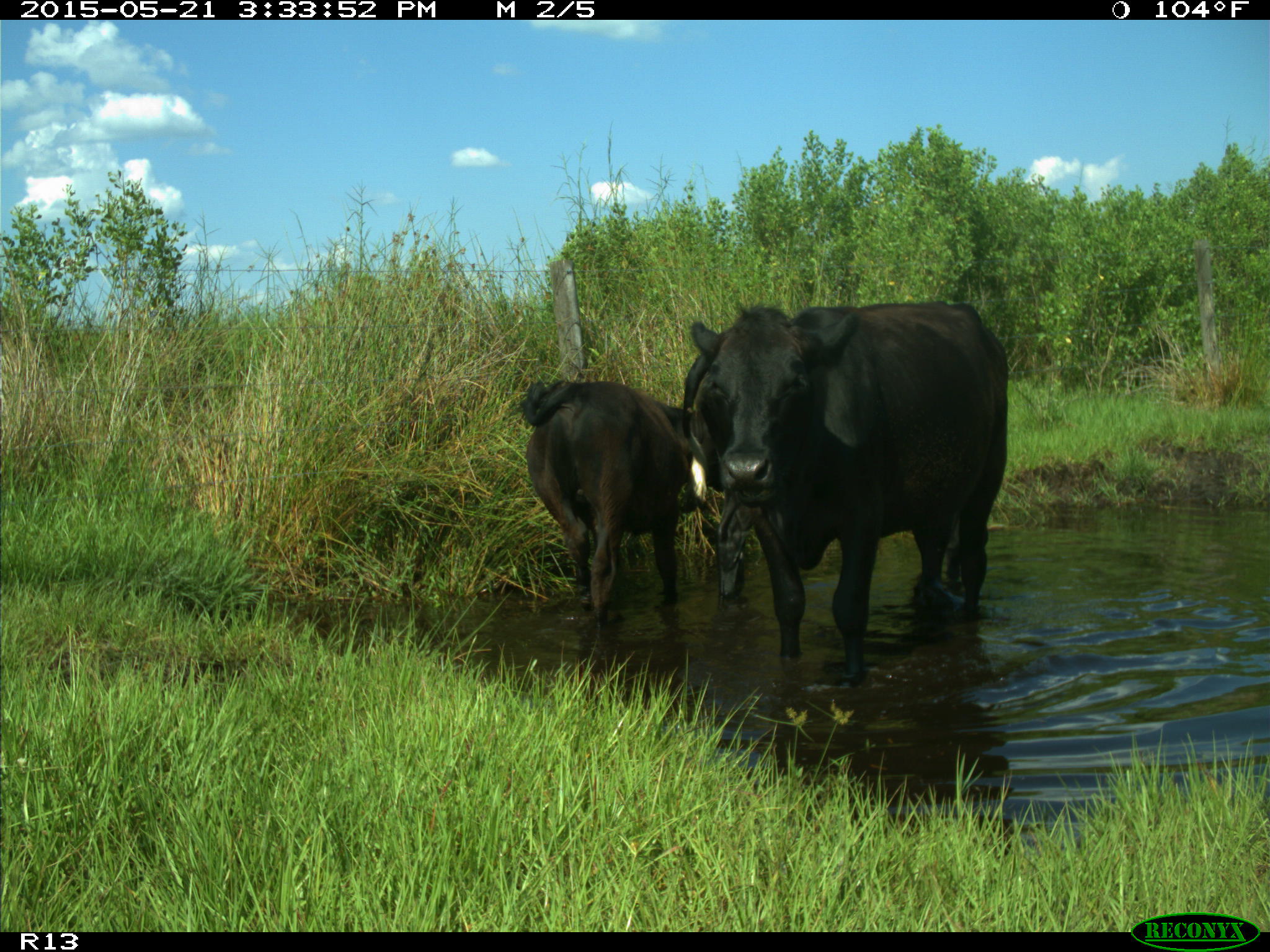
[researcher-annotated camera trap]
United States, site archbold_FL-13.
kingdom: Animalia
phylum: Chordata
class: Mammalia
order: Artiodactyla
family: Bovidae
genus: Bos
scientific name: Bos taurus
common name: domestic cow